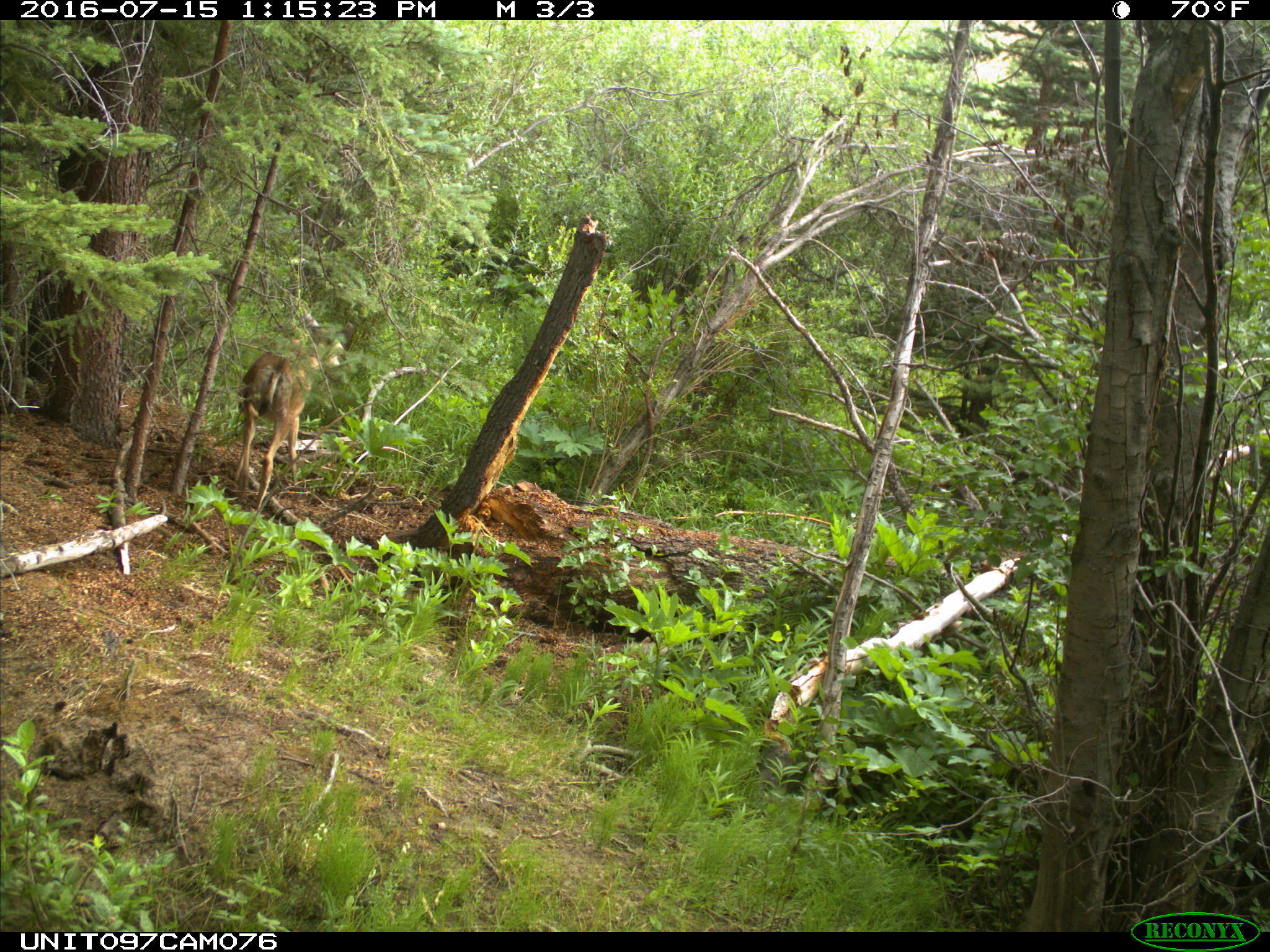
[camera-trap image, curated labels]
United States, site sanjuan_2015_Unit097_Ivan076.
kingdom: Animalia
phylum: Chordata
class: Mammalia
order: Artiodactyla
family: Cervidae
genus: Odocoileus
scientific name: Odocoileus hemionus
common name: mule deer